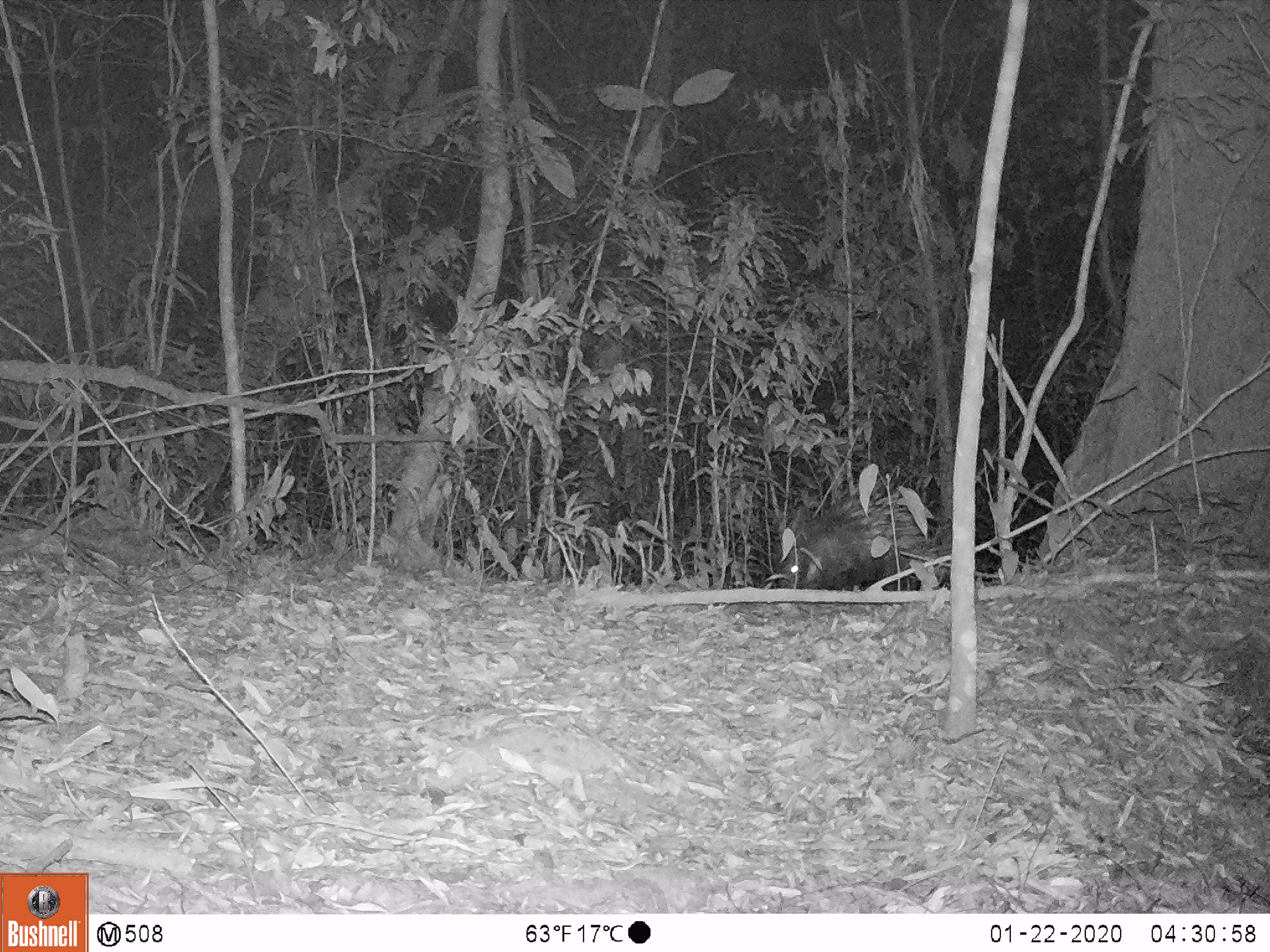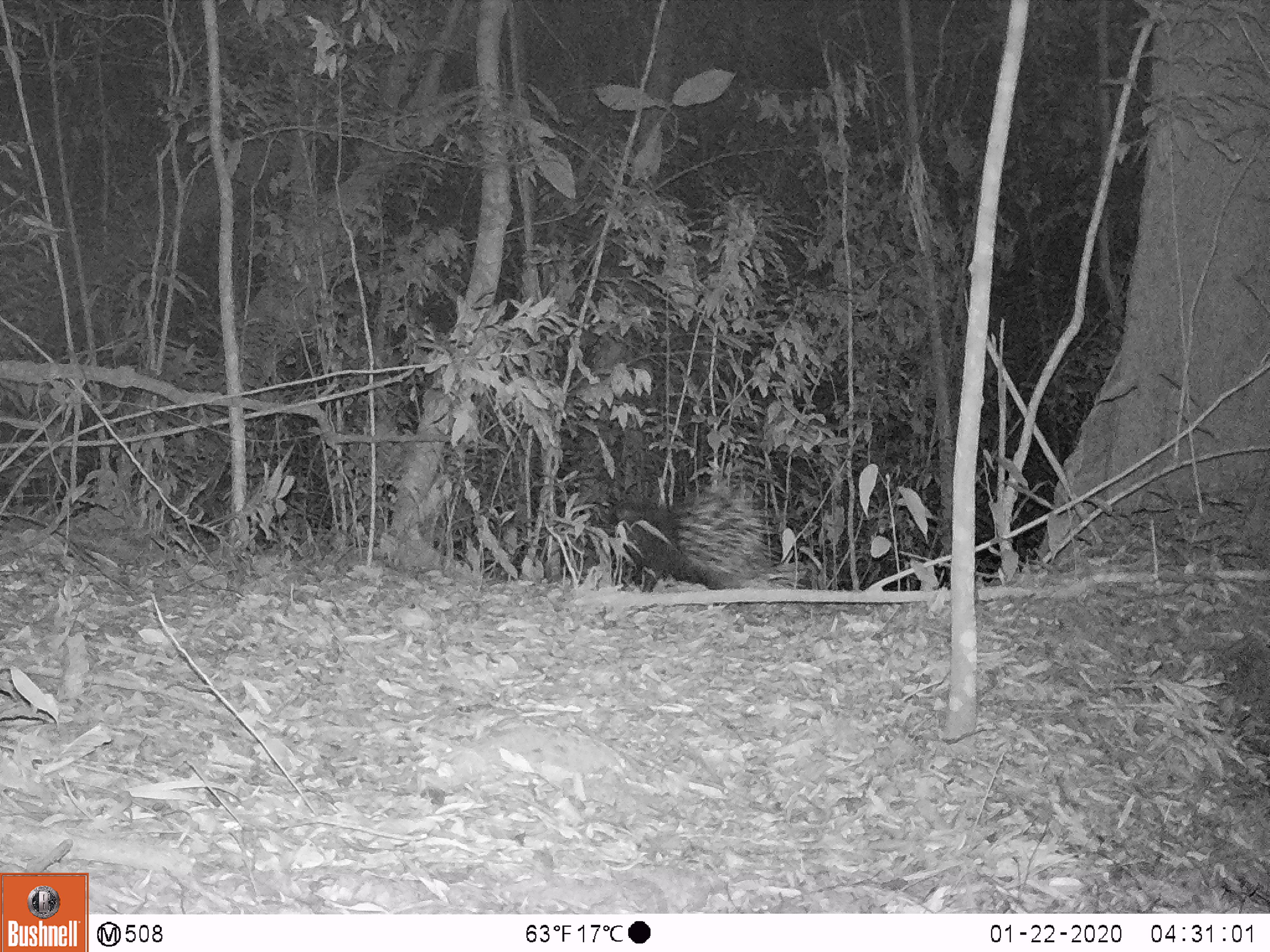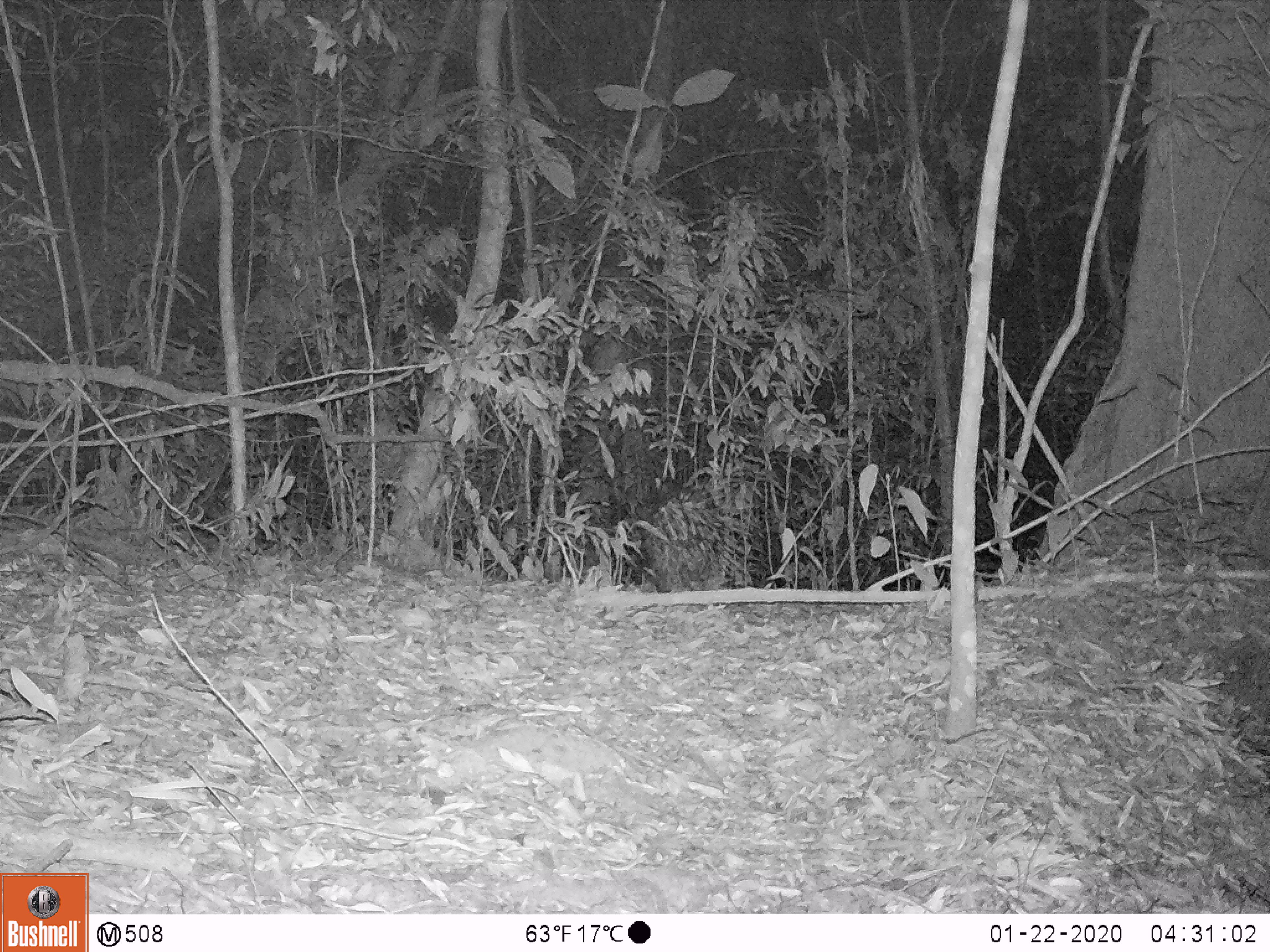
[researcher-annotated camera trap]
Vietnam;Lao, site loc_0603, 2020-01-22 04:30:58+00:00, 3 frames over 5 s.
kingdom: Animalia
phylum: Chordata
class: Mammalia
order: Rodentia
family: Hystricidae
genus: Hystrix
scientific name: Hystrix brachyura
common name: malayan porcupine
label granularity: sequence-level